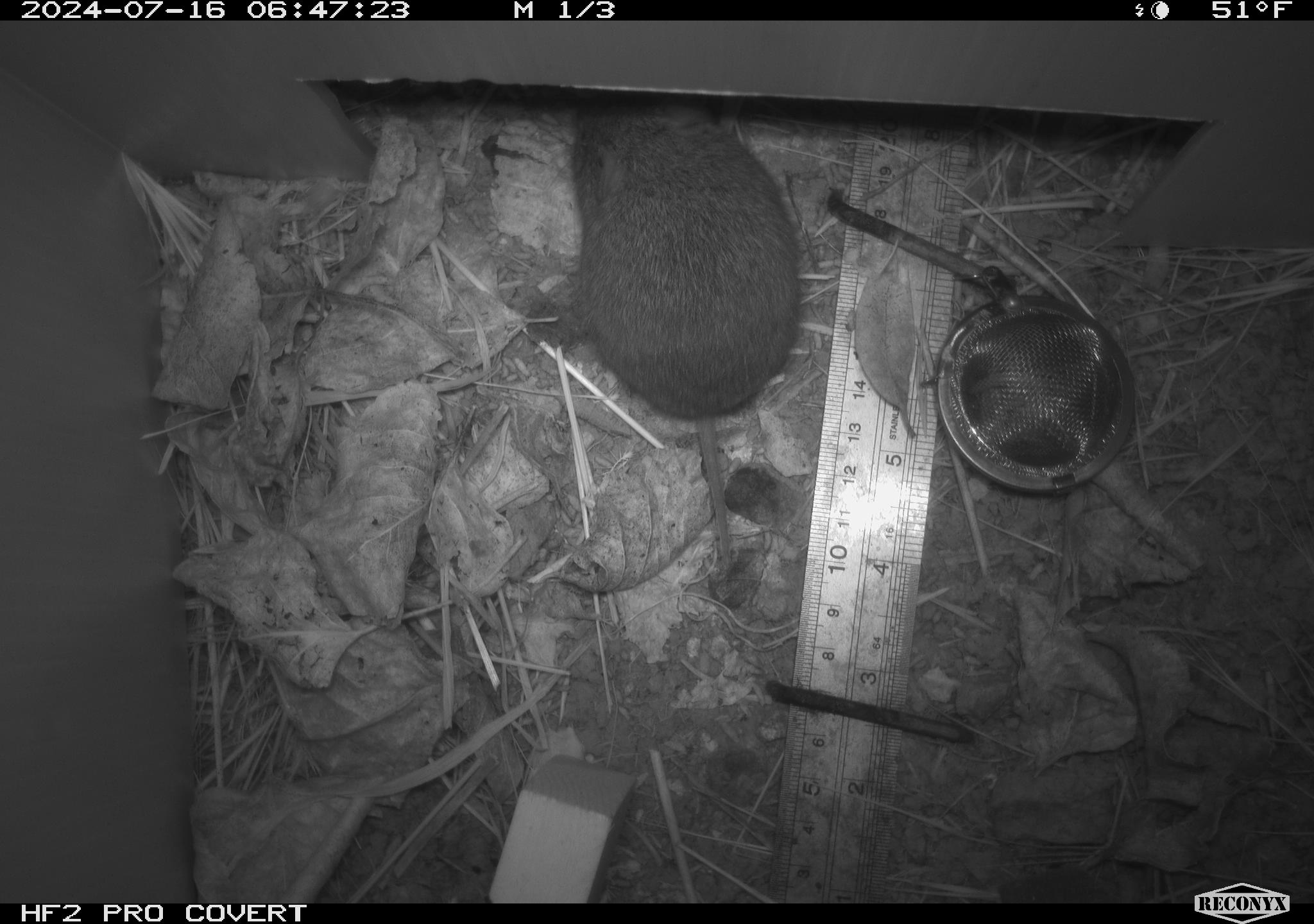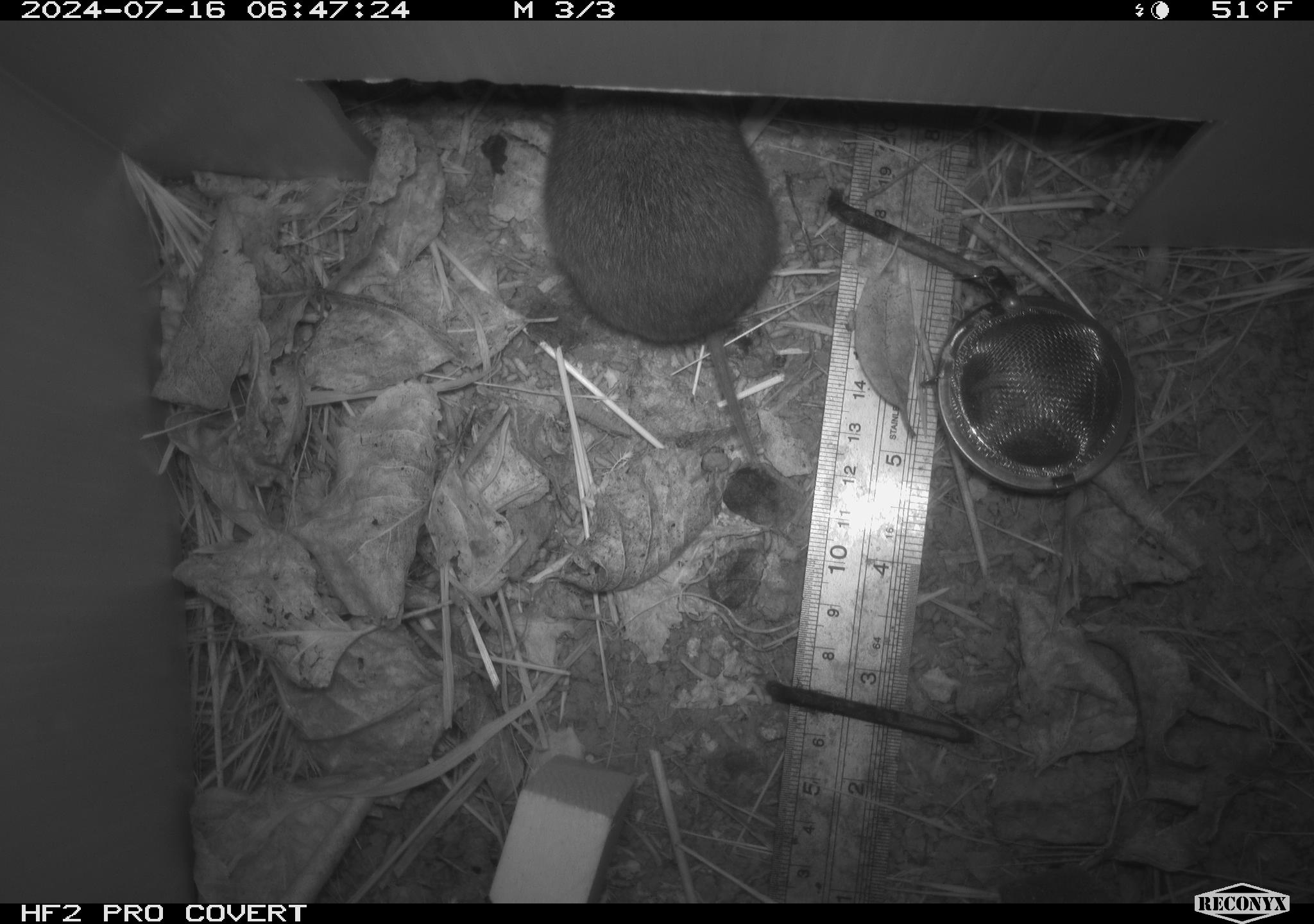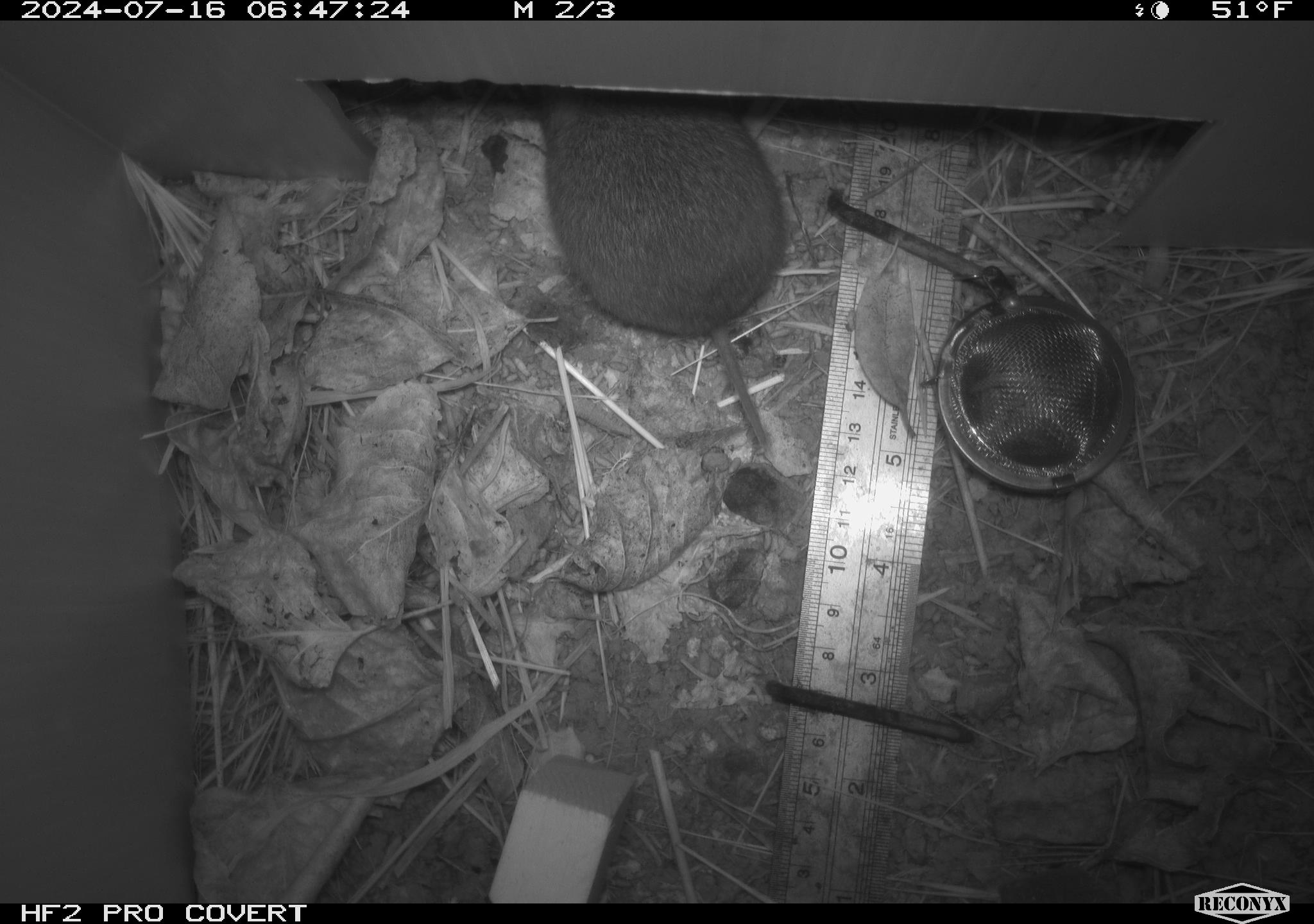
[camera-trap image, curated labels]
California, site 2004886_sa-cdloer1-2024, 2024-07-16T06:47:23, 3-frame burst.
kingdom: Animalia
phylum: Chordata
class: Mammalia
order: Rodentia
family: Cricetidae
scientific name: Arvicolinae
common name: voles, lemmings, and muskrats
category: arvicolinae subfamily